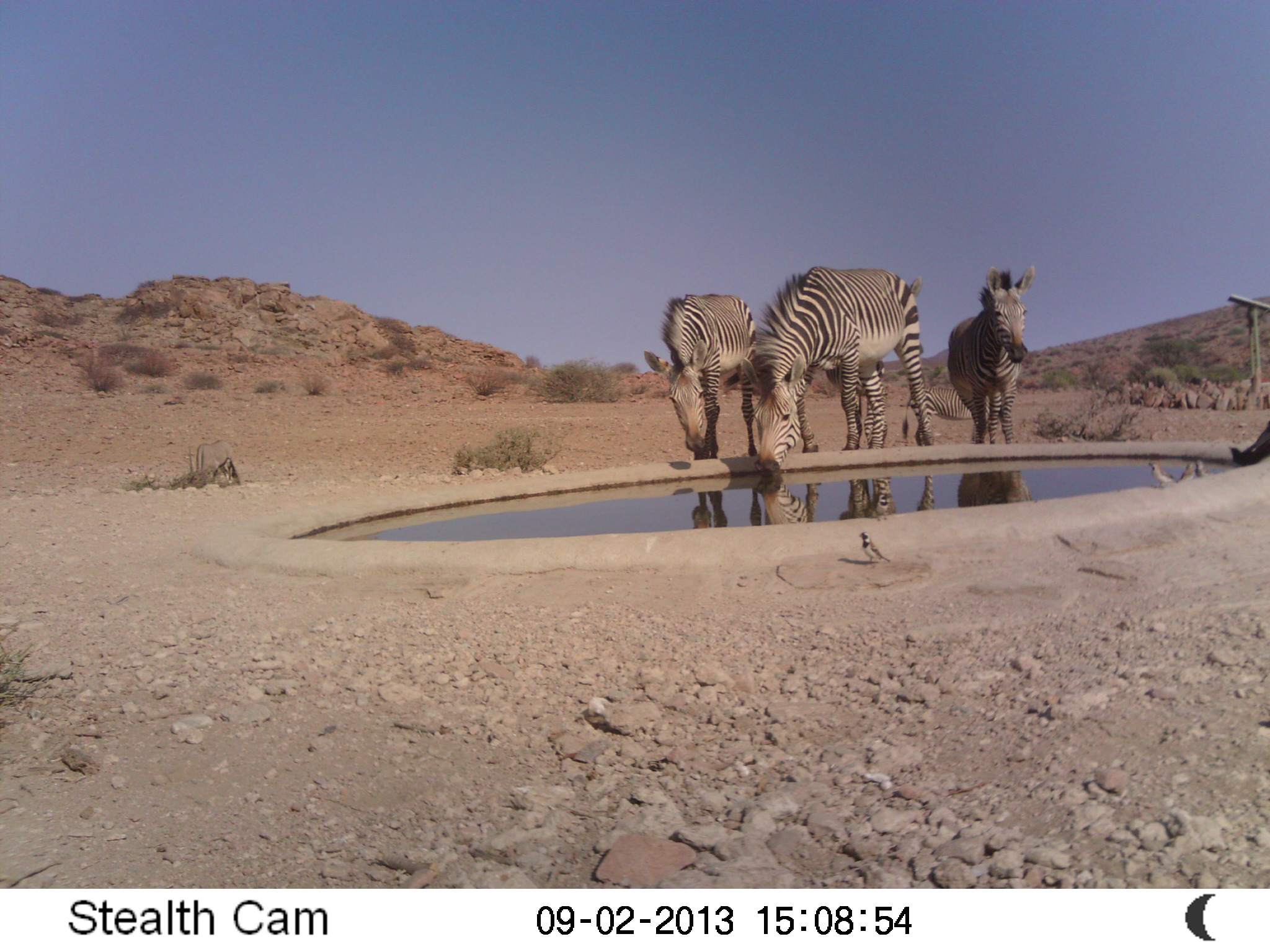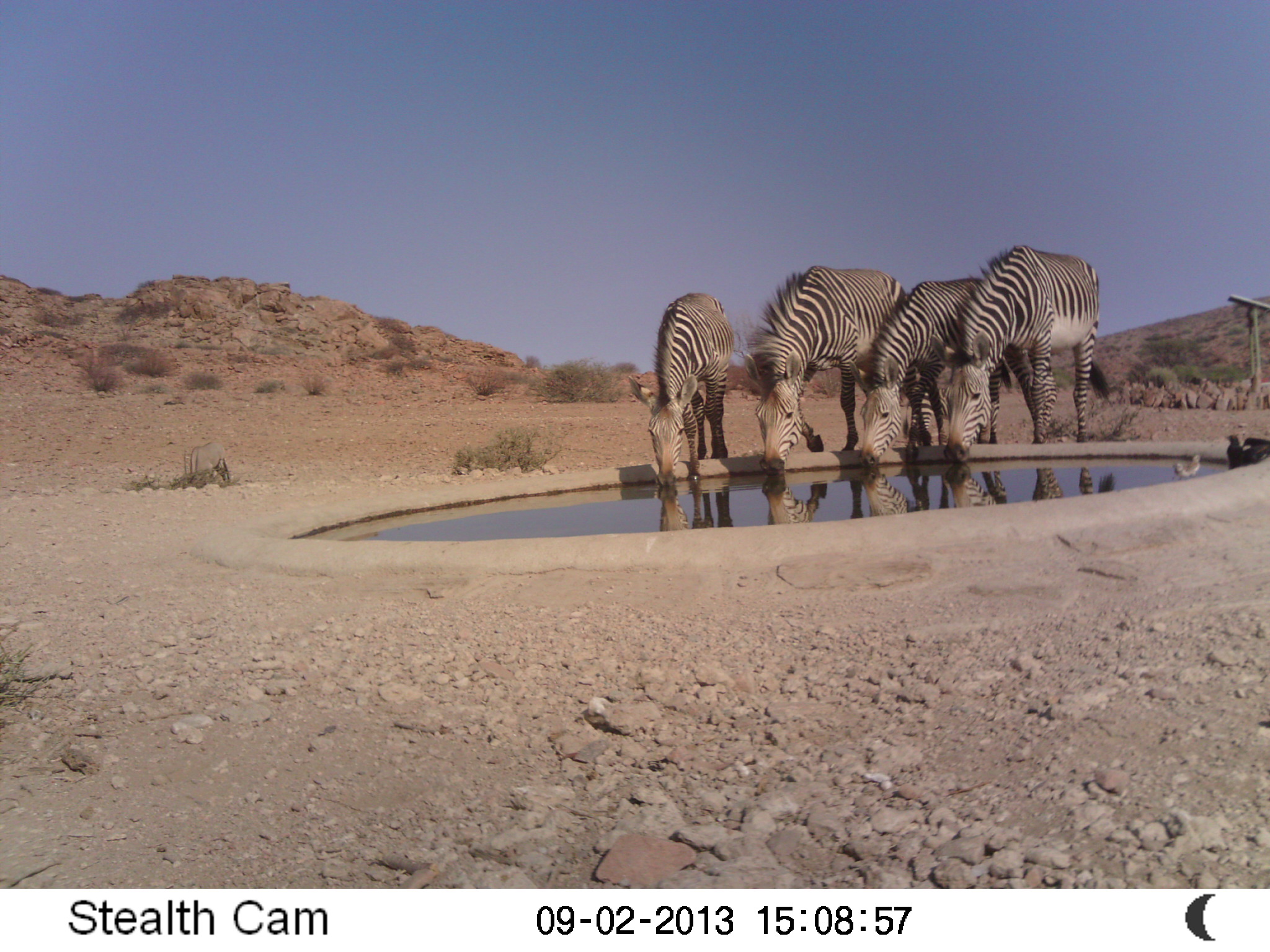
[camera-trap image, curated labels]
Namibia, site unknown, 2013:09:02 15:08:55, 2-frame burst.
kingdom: Animalia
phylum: Chordata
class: Mammalia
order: Perissodactyla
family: Equidae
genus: Equus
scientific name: Equus zebra hartmannae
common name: hartmann's mountain zebra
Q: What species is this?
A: Equus zebra hartmannae (hartmann's mountain zebra).